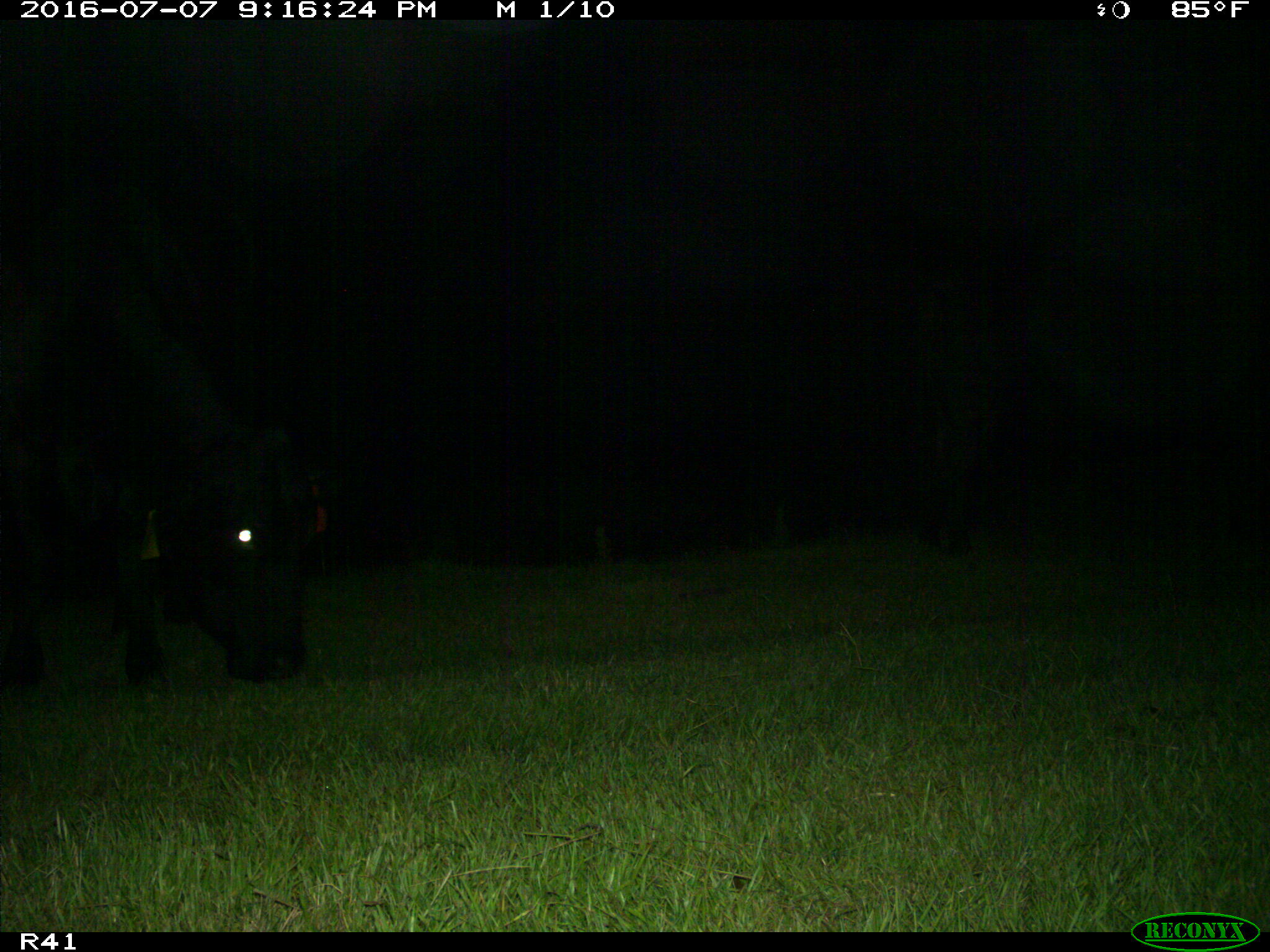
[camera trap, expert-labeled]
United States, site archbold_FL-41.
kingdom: Animalia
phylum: Chordata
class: Mammalia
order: Artiodactyla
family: Bovidae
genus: Bos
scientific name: Bos taurus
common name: domestic cow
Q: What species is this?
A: Bos taurus (domestic cow).